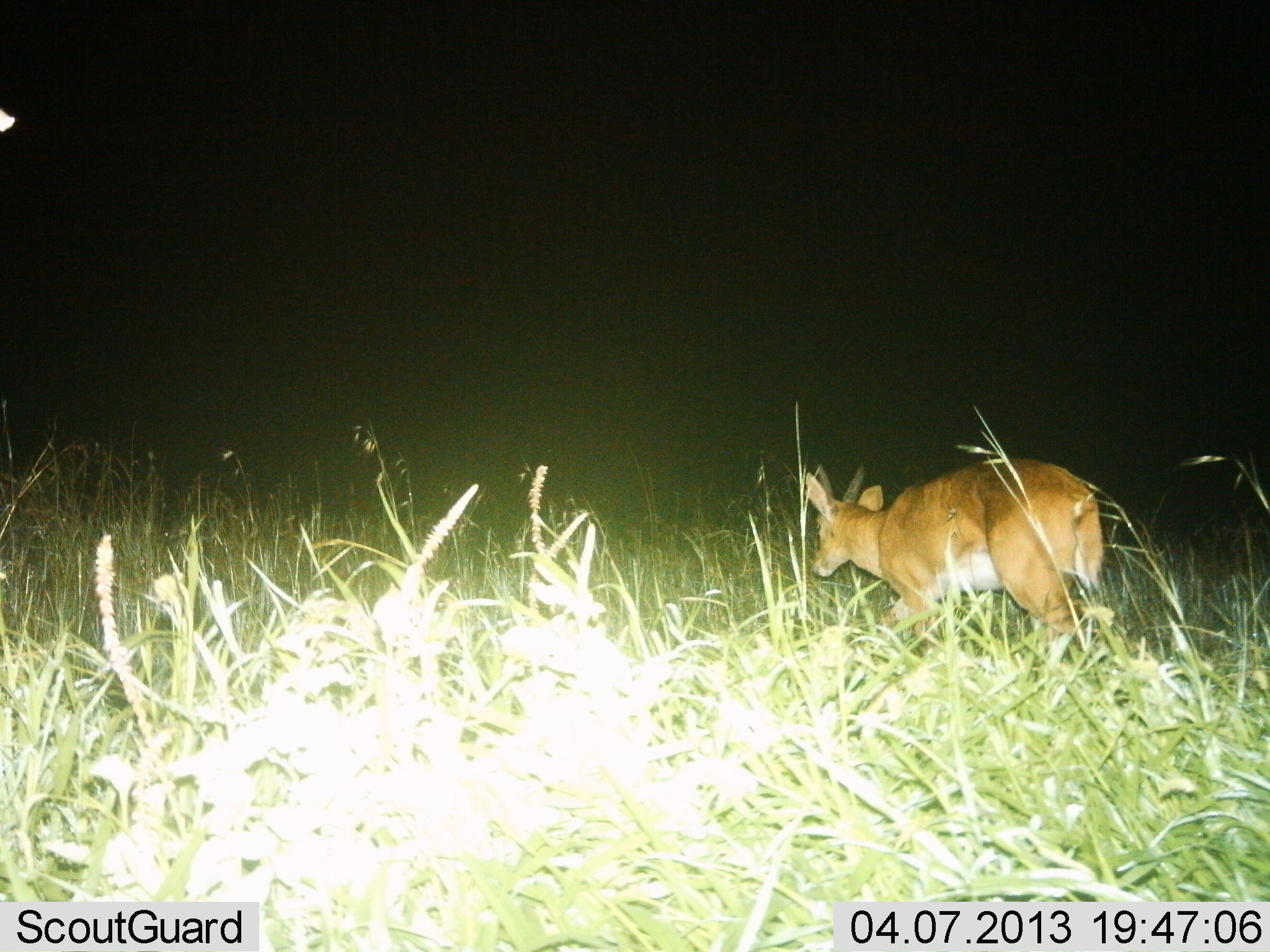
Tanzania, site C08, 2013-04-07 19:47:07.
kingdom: Animalia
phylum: Chordata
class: Mammalia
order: Artiodactyla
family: Bovidae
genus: Redunca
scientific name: Redunca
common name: reedbuck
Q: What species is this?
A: Reedbuck (Redunca).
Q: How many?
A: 1.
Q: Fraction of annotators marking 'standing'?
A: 19%.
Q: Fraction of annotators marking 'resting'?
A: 0%.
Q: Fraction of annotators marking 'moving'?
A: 81%.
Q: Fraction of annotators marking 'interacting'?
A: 0%.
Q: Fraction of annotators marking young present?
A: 0%.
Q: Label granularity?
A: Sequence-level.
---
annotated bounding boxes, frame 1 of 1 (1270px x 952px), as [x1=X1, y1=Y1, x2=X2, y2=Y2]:
animal: [x1=806, y1=457, x2=1105, y2=674]